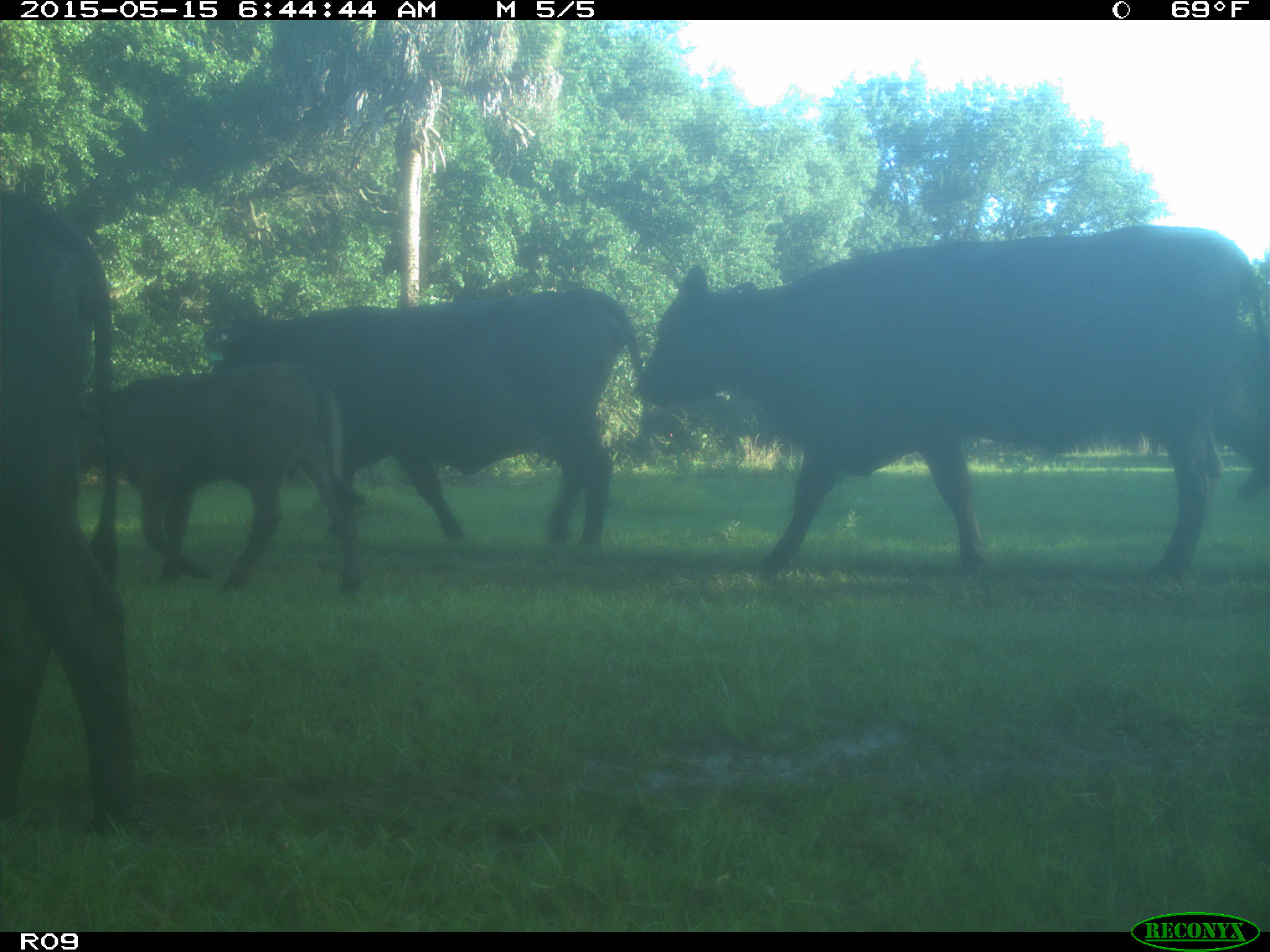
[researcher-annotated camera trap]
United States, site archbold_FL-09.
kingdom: Animalia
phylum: Chordata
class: Mammalia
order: Artiodactyla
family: Bovidae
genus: Bos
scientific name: Bos taurus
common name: domestic cow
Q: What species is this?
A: Bos taurus (domestic cow).